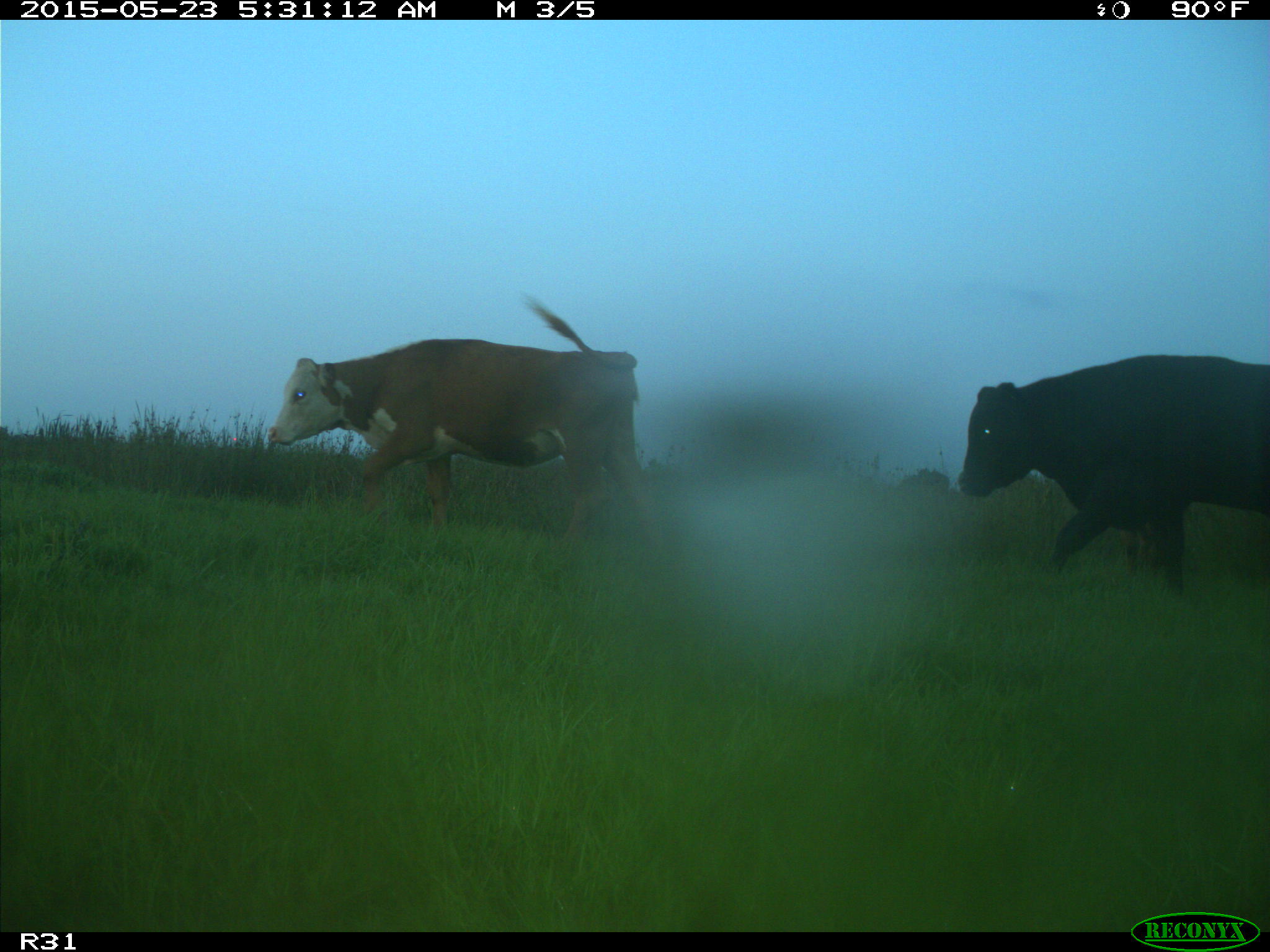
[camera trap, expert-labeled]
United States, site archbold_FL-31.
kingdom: Animalia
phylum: Chordata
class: Mammalia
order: Artiodactyla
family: Bovidae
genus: Bos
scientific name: Bos taurus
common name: domestic cow